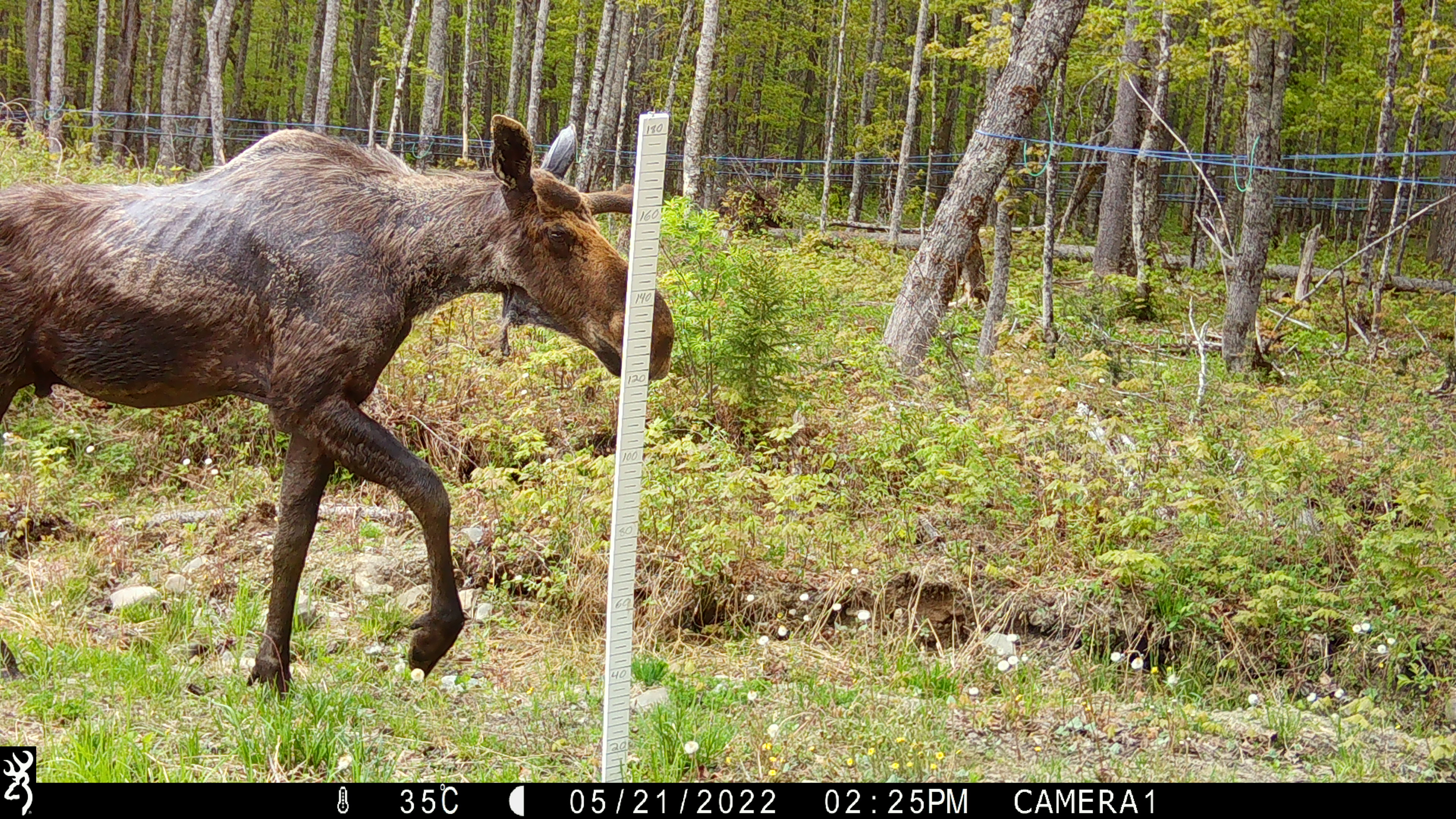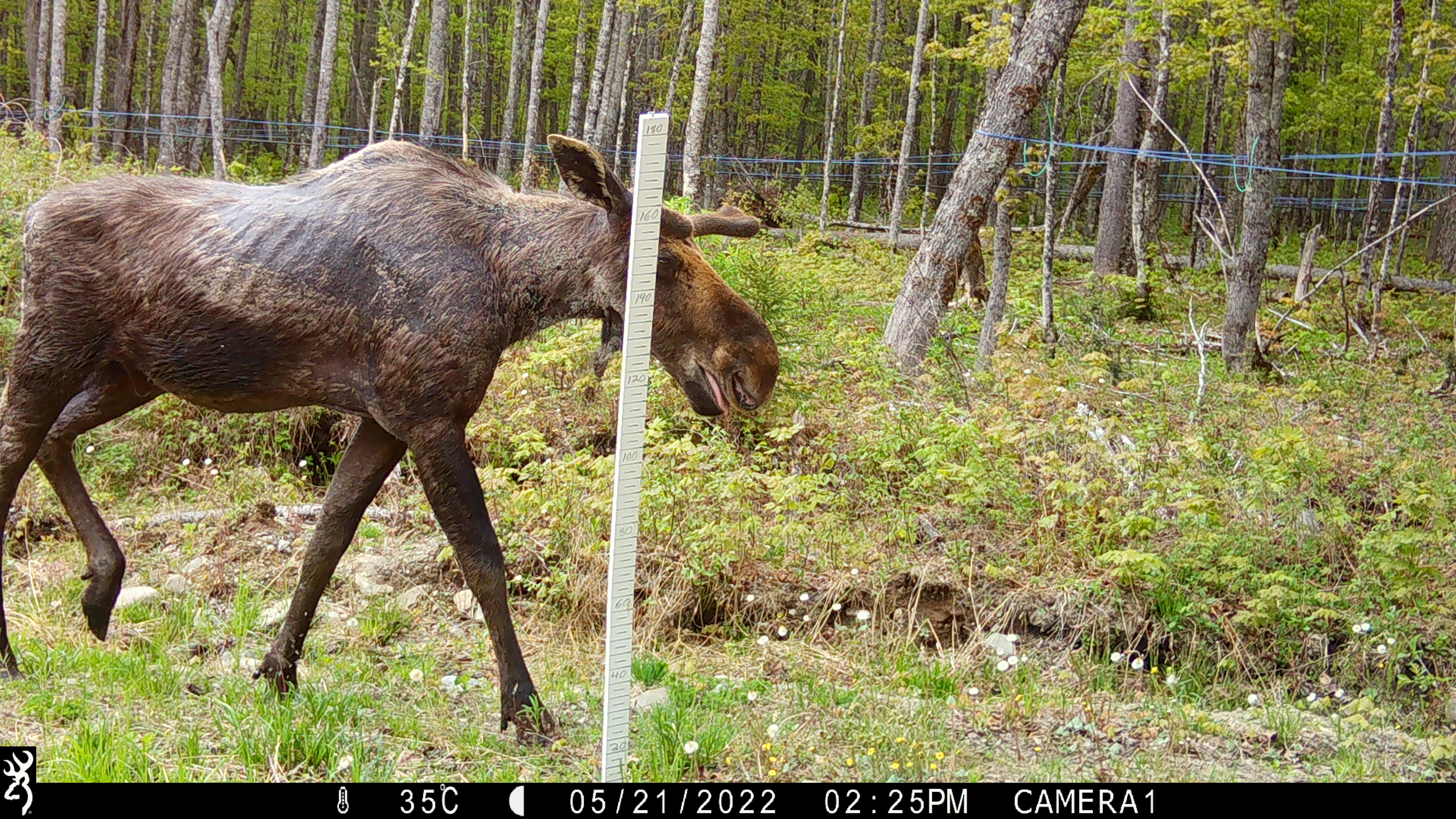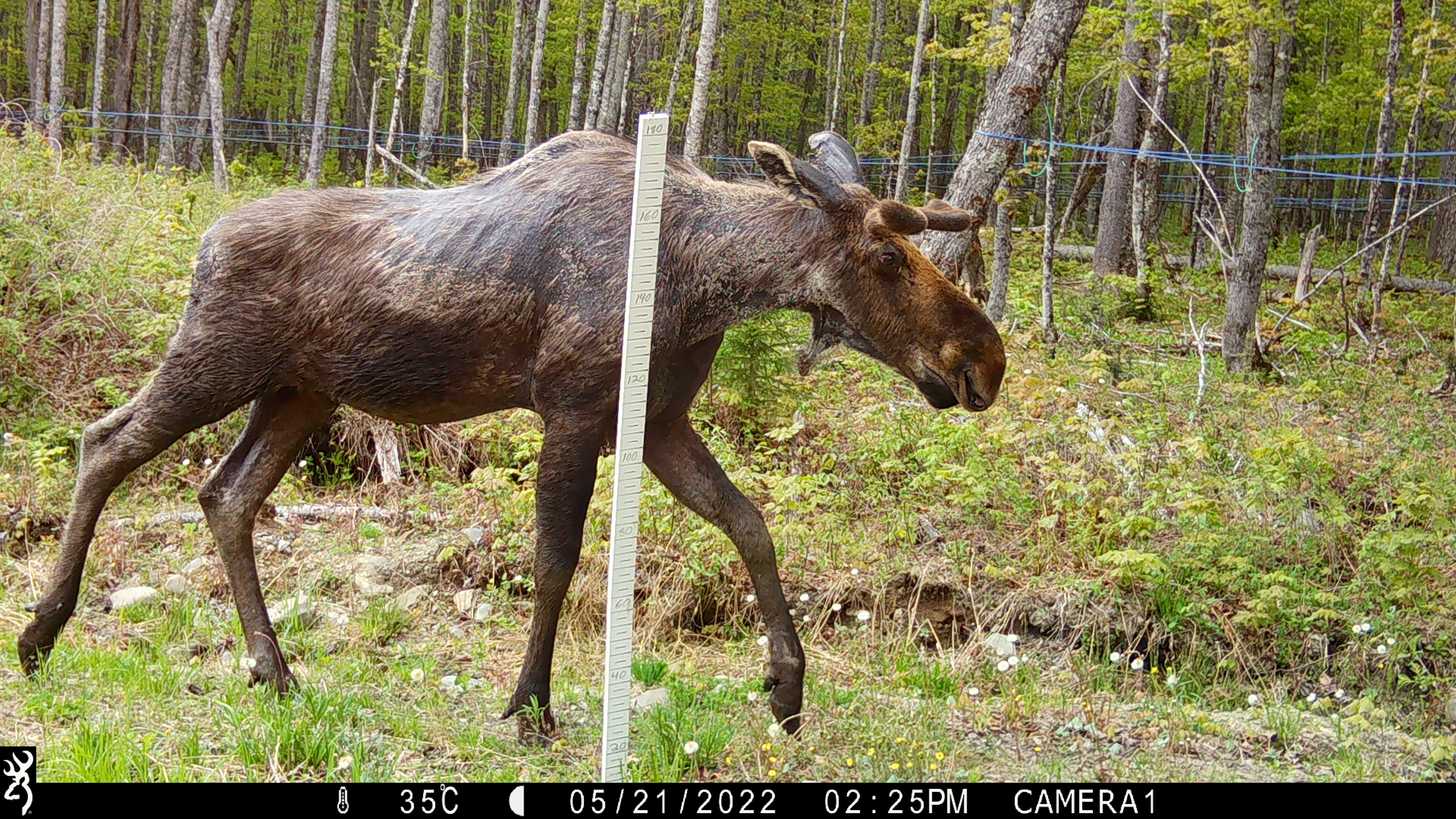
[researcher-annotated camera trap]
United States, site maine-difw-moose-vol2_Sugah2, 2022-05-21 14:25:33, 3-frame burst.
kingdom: Animalia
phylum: Chordata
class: Mammalia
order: Artiodactyla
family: Cervidae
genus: Alces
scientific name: Alces alces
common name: moose